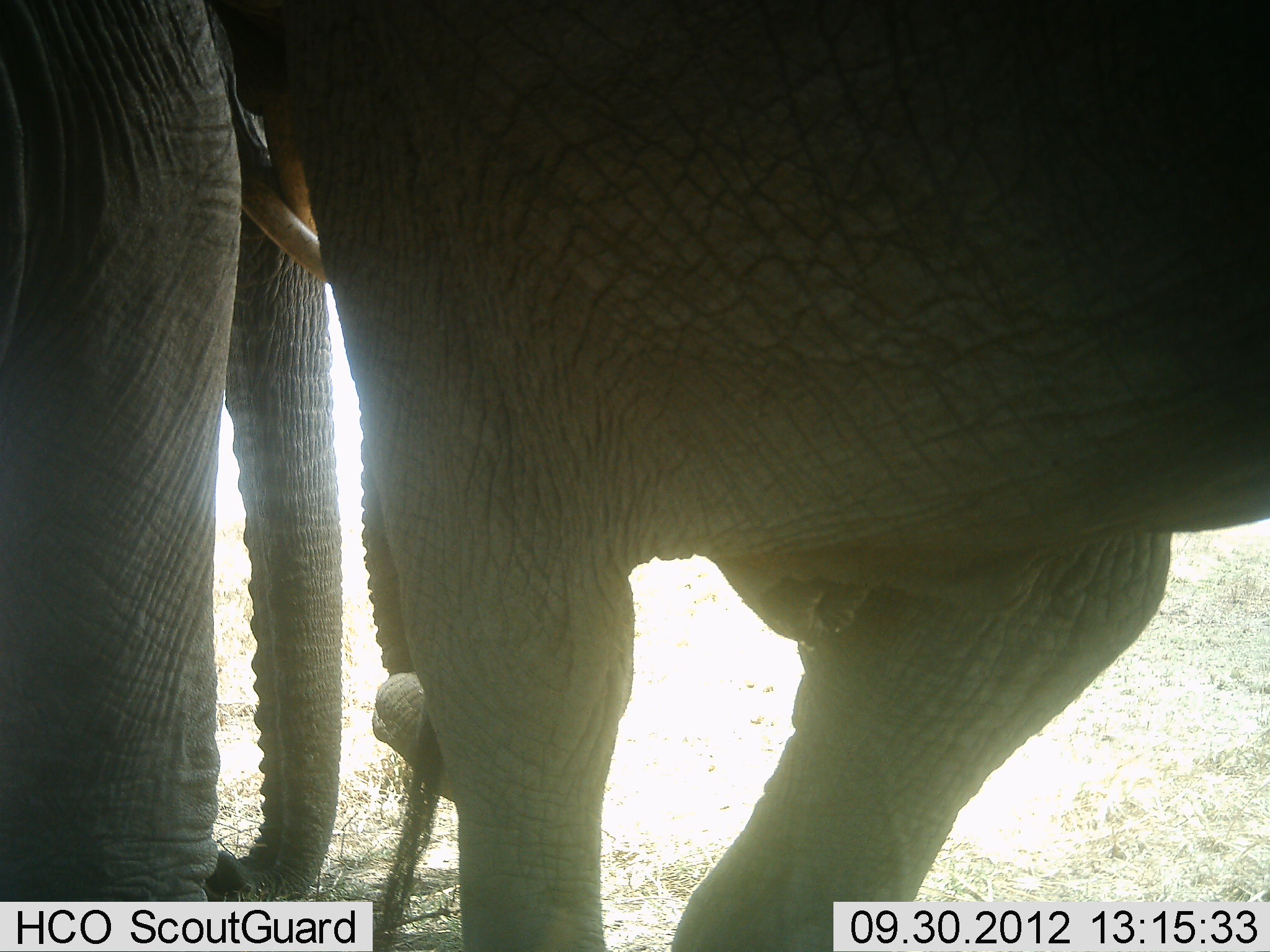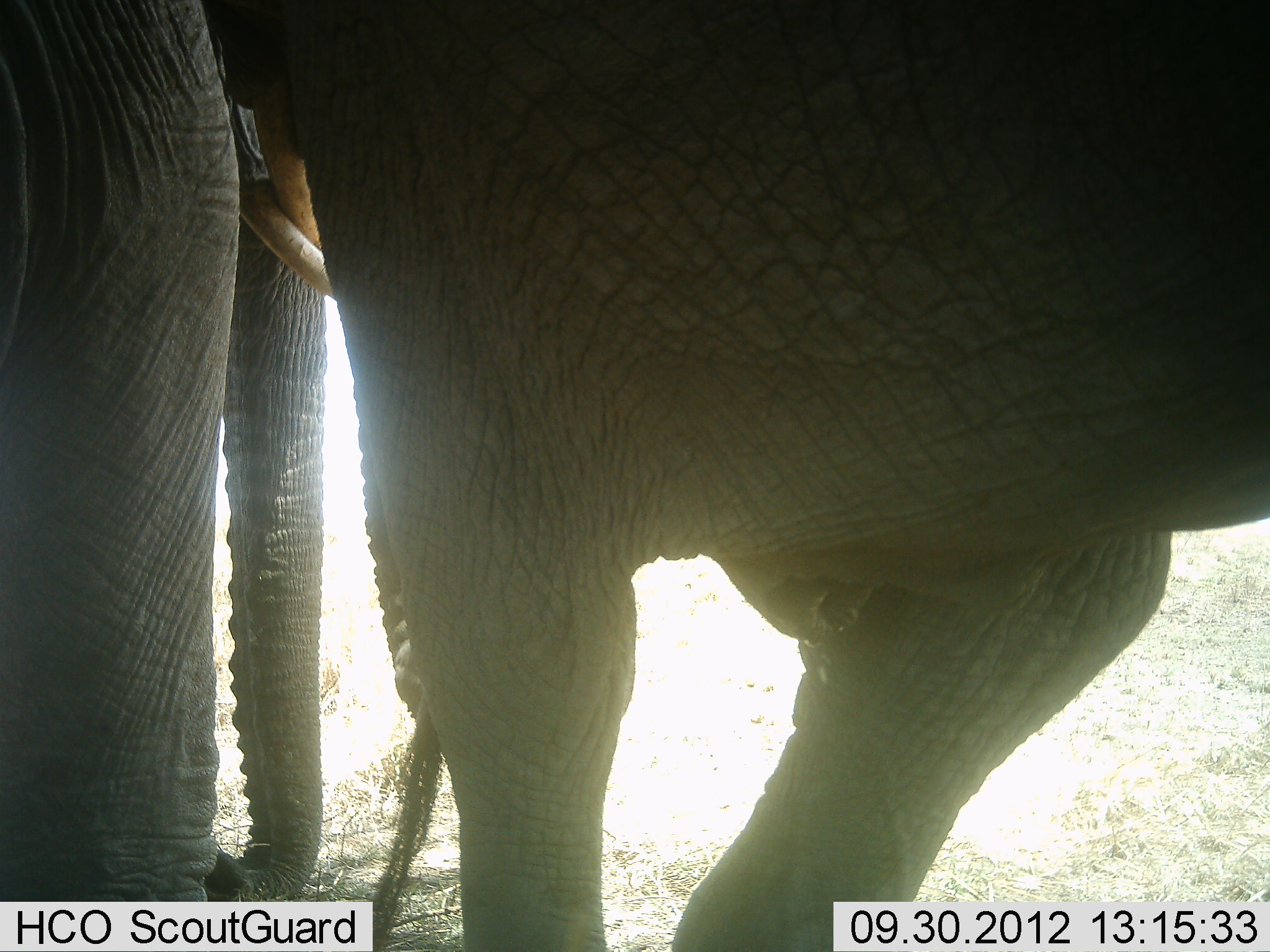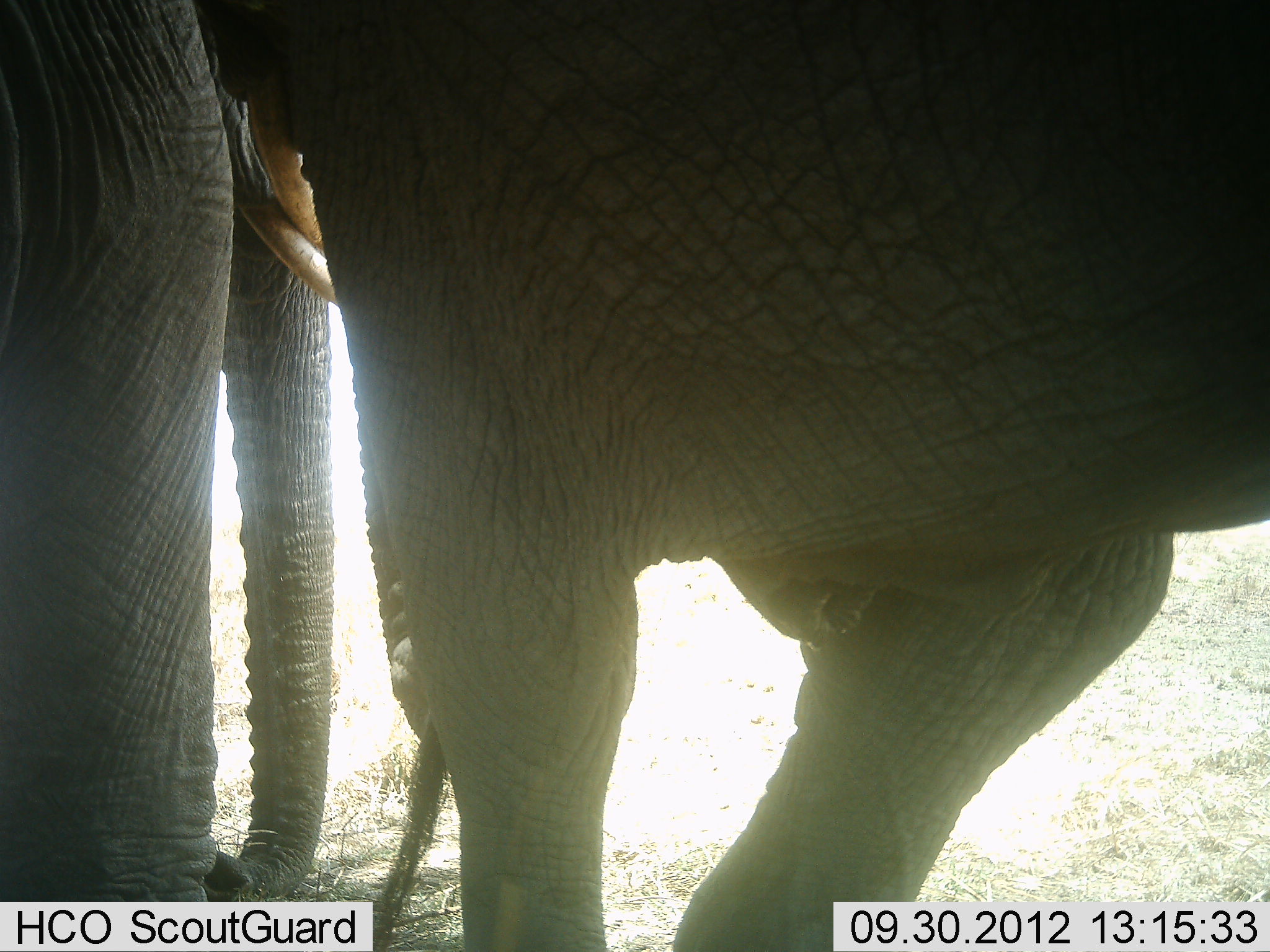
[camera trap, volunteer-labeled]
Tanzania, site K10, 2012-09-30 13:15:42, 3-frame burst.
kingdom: Animalia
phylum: Chordata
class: Mammalia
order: Proboscidea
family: Elephantidae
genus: Loxodonta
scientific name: Loxodonta africana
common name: african bush elephant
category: elephant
Elephant (african bush elephant) (Loxodonta africana), count 2. Behavior (volunteer vote fractions): standing 100%, resting 0%, moving 0%, interacting 30%. Young present (vote fraction): 0%. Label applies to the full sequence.